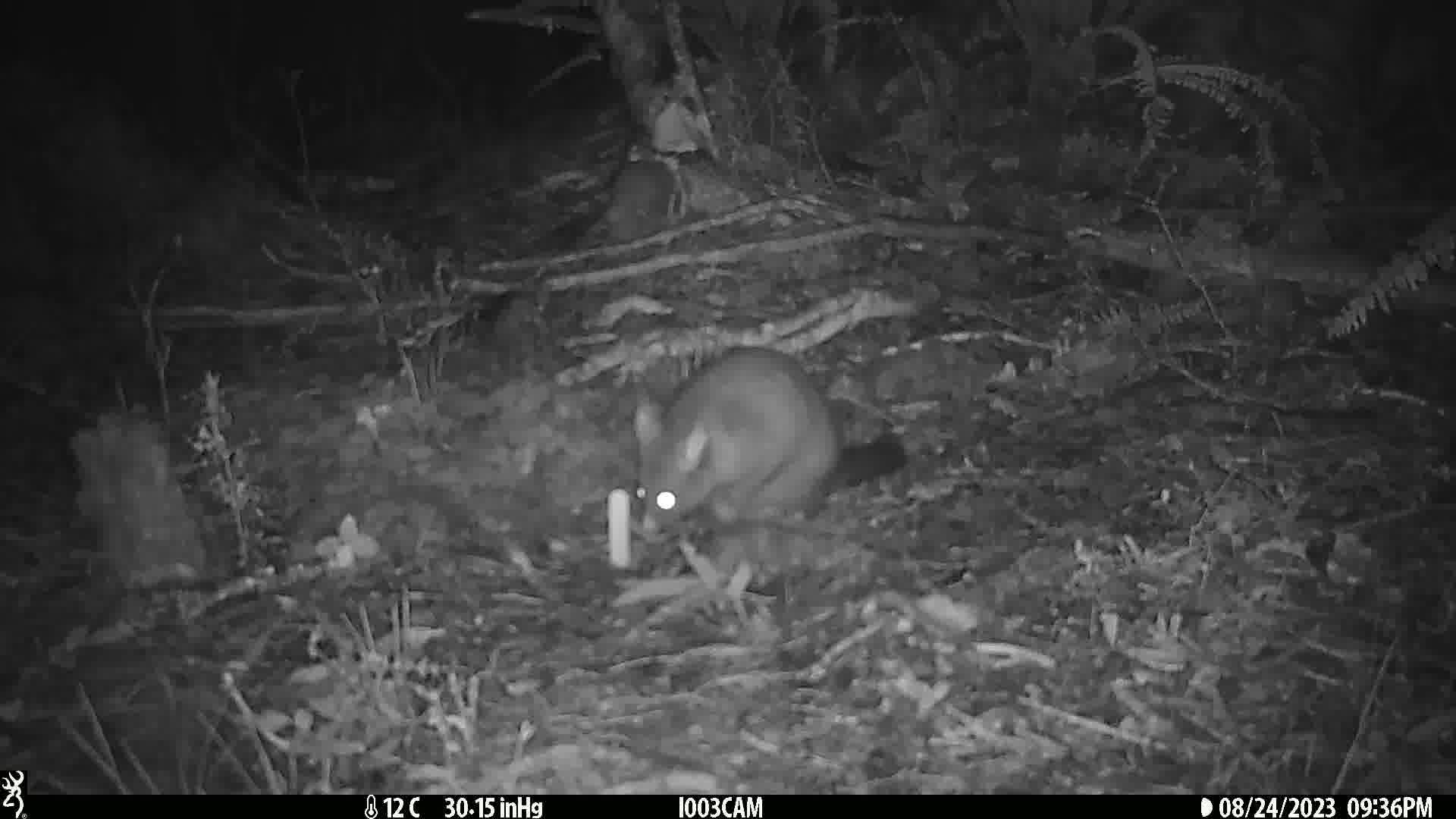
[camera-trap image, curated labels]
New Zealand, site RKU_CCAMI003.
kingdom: Animalia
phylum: Chordata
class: Mammalia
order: Diprotodontia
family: Phalangeridae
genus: Trichosurus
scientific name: Trichosurus vulpecula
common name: common brushtail possum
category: possum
Possum (common brushtail possum) (Trichosurus vulpecula).